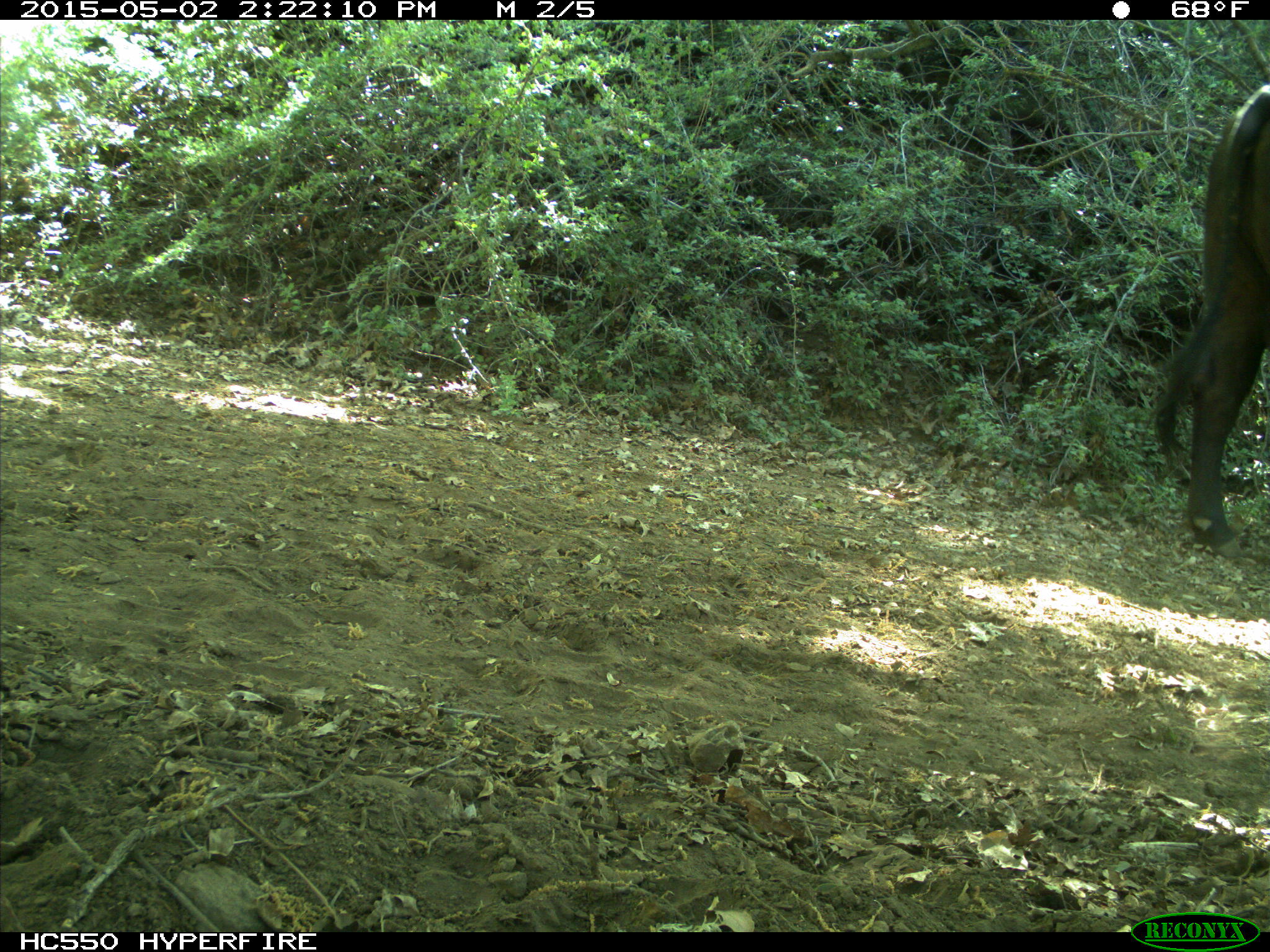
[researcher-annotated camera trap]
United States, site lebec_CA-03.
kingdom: Animalia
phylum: Chordata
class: Mammalia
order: Artiodactyla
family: Bovidae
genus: Bos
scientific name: Bos taurus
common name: domestic cow